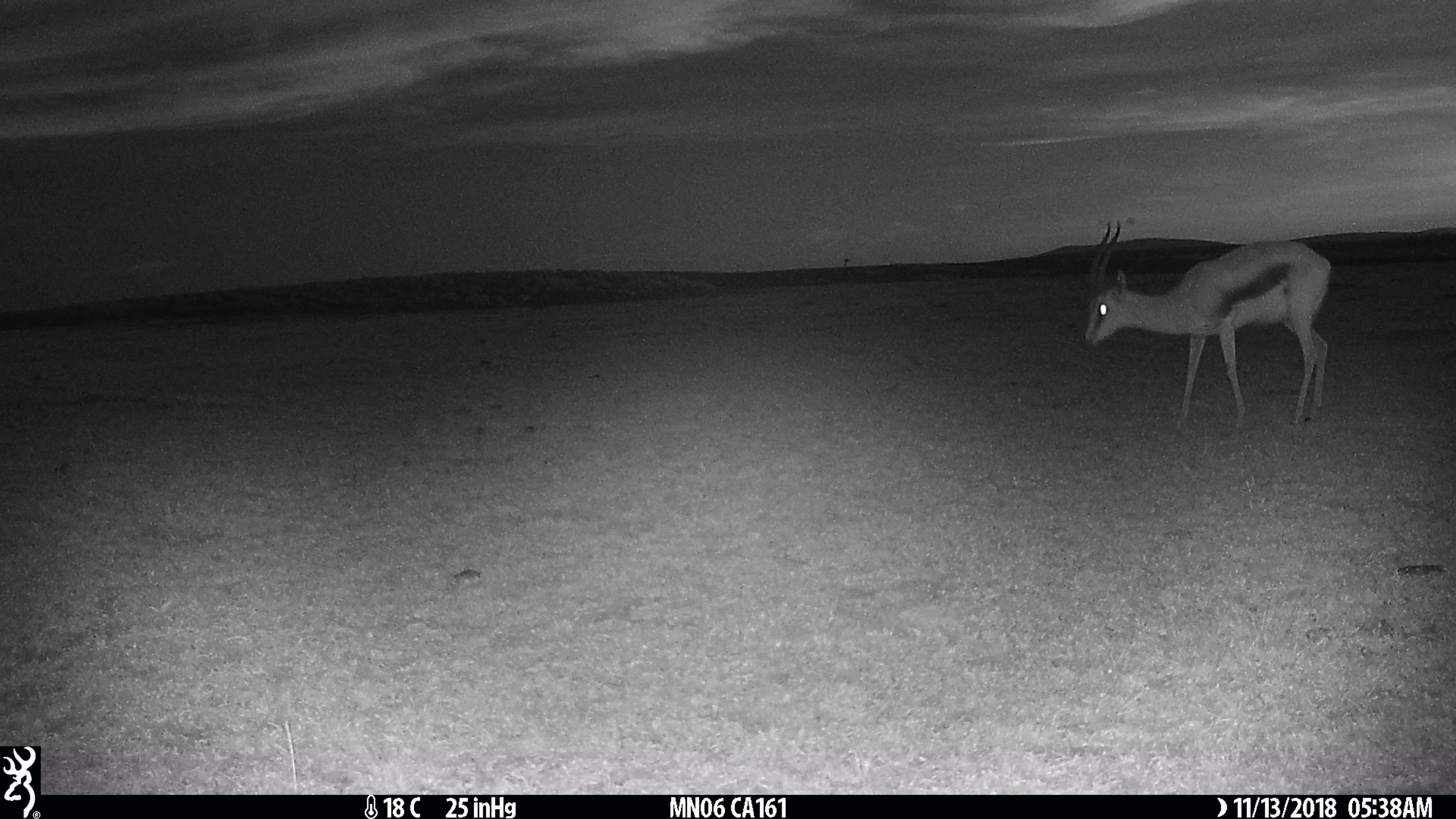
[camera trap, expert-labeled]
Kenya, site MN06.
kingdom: Animalia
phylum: Chordata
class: Mammalia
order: Artiodactyla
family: Bovidae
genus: Eudorcas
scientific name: Eudorcas thomsonii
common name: thomon's gazelle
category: gazelle thomsons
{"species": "gazelle thomsons (thomon's gazelle) (Eudorcas thomsonii)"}